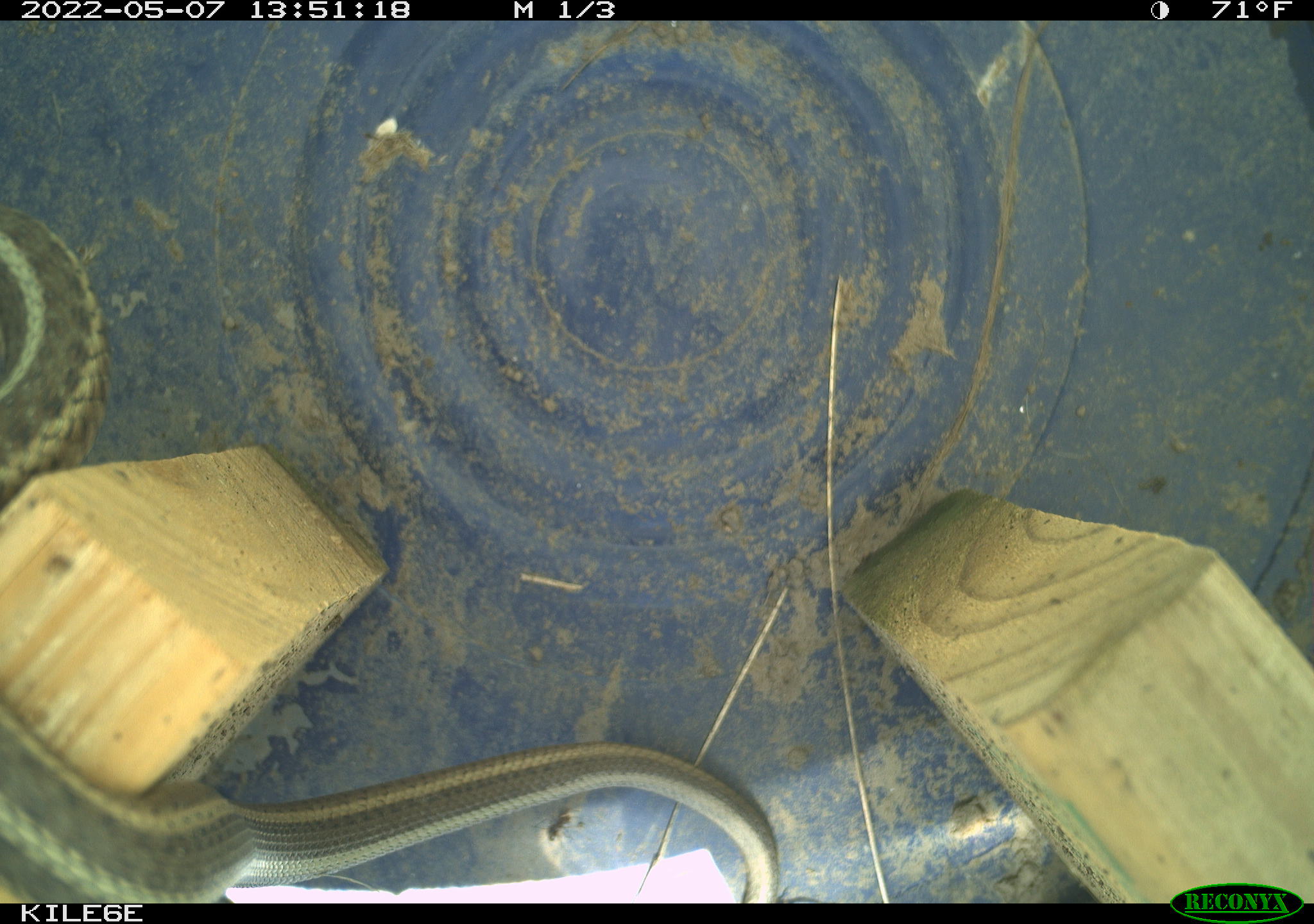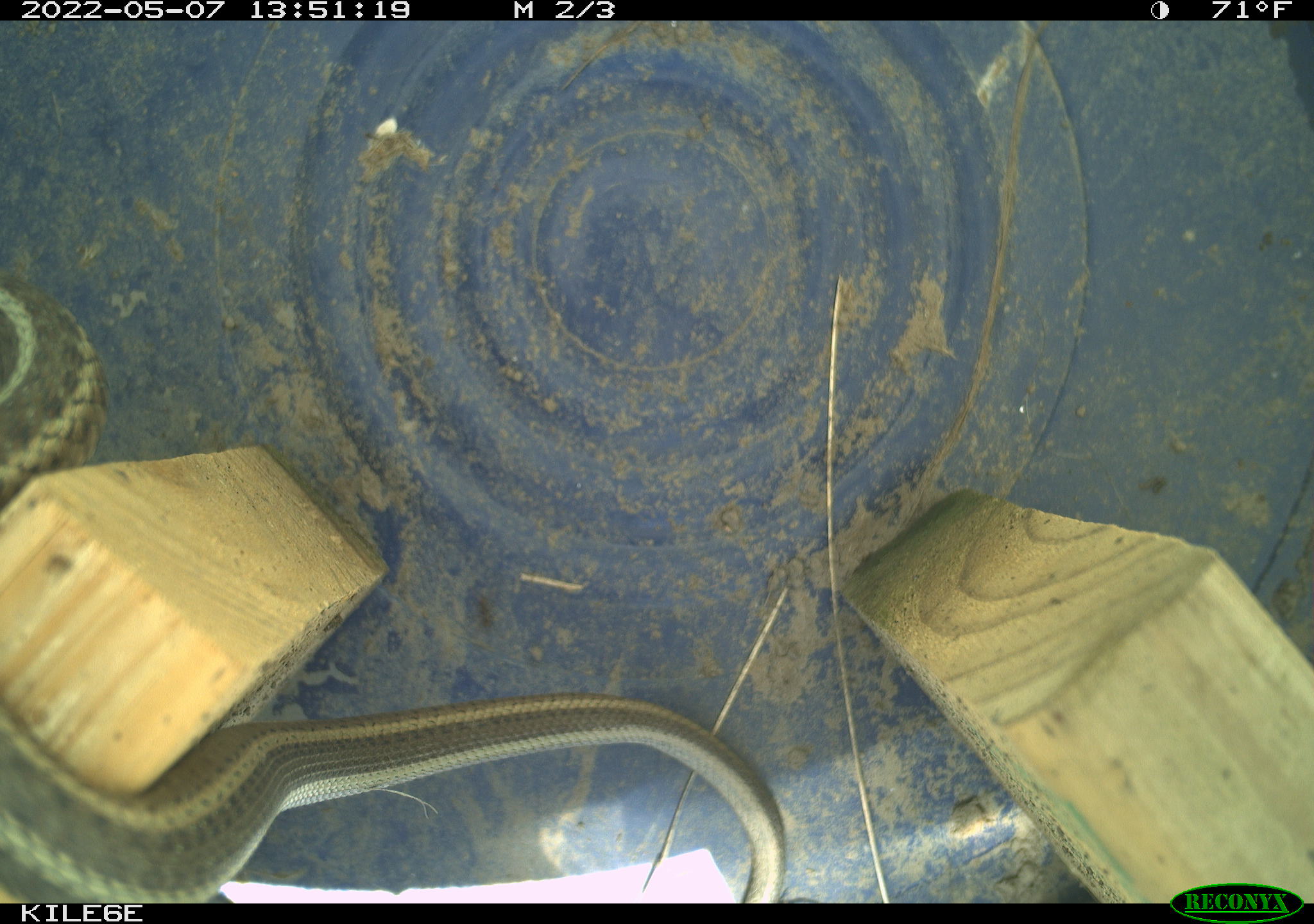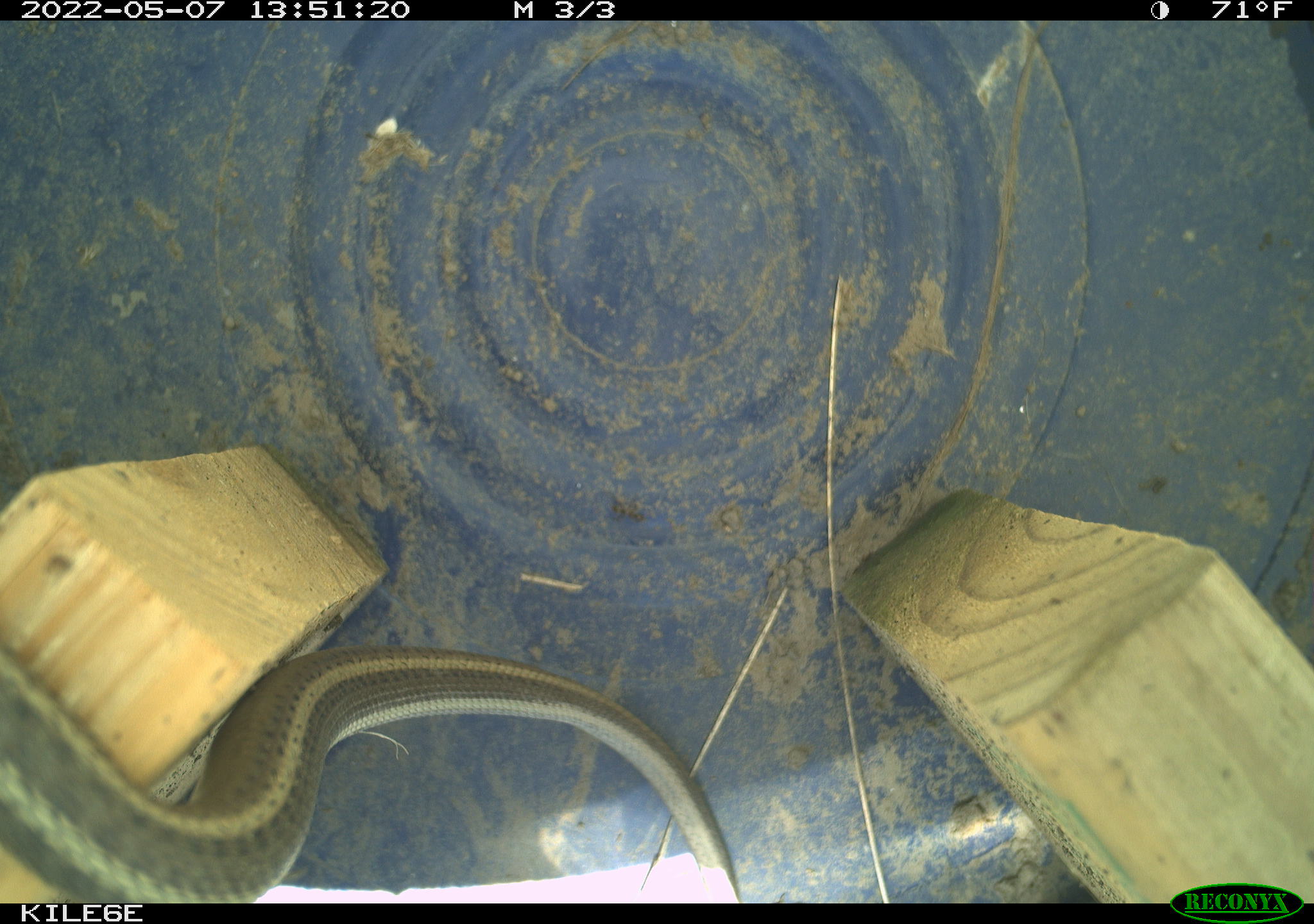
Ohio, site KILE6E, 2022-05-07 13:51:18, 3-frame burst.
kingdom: Animalia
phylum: Chordata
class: Reptilia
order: Squamata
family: Colubridae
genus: Thamnophis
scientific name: Thamnophis sirtalis sirtalis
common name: eastern gartersnake